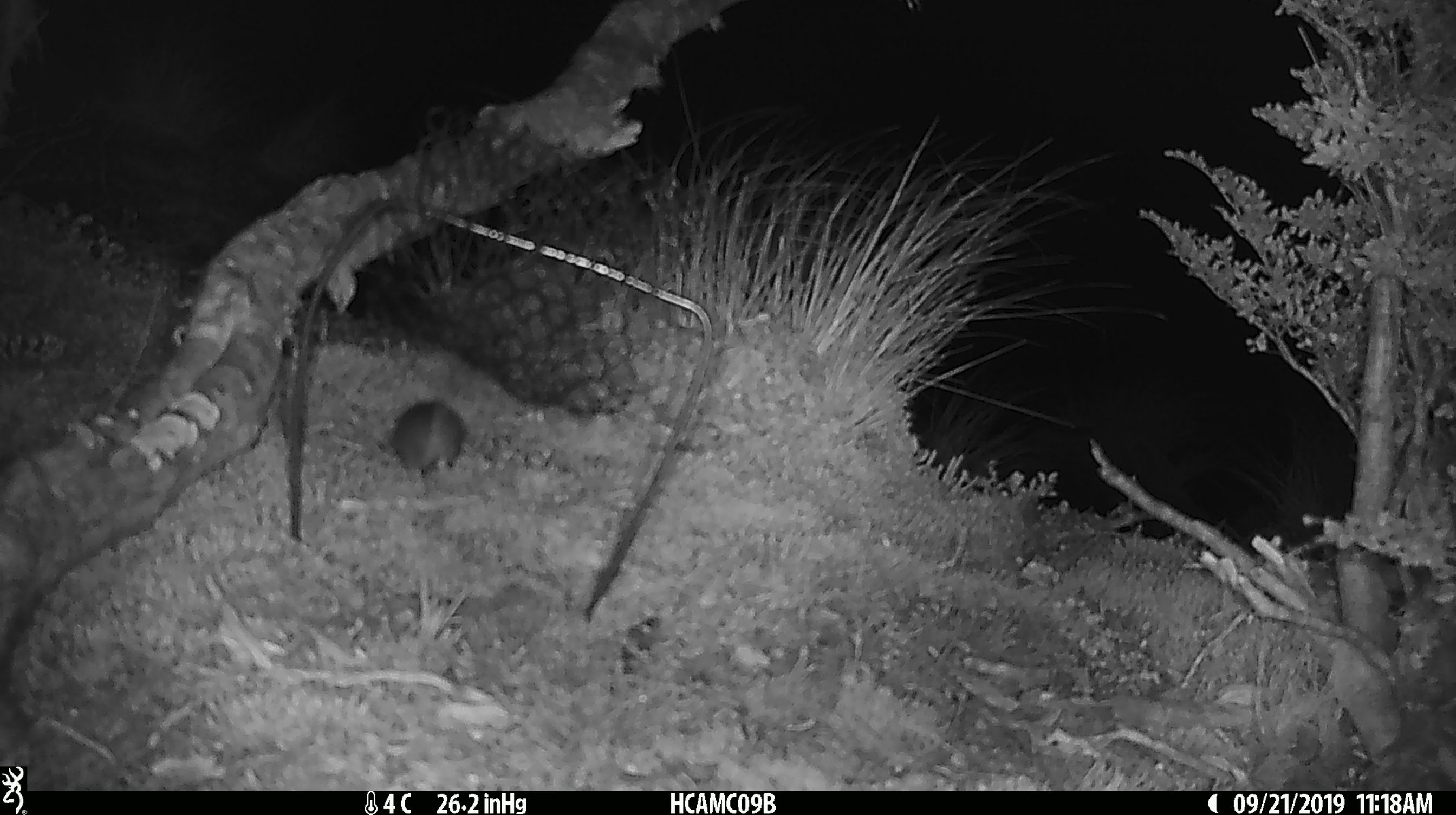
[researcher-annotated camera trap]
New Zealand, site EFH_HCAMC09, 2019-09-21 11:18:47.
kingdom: Animalia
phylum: Chordata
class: Mammalia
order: Rodentia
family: Muridae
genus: Mus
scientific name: Mus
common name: mouse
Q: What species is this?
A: Mouse (Mus).